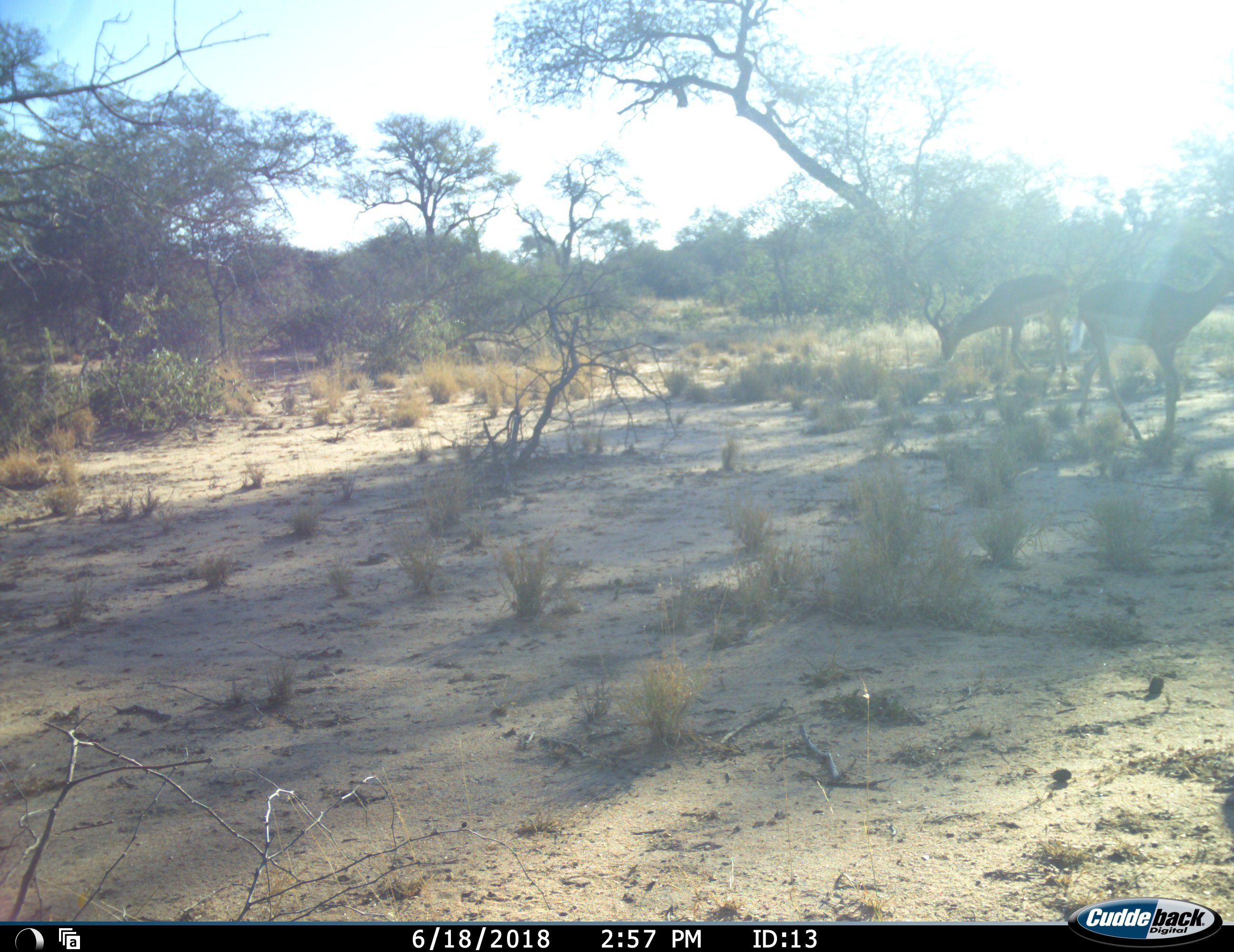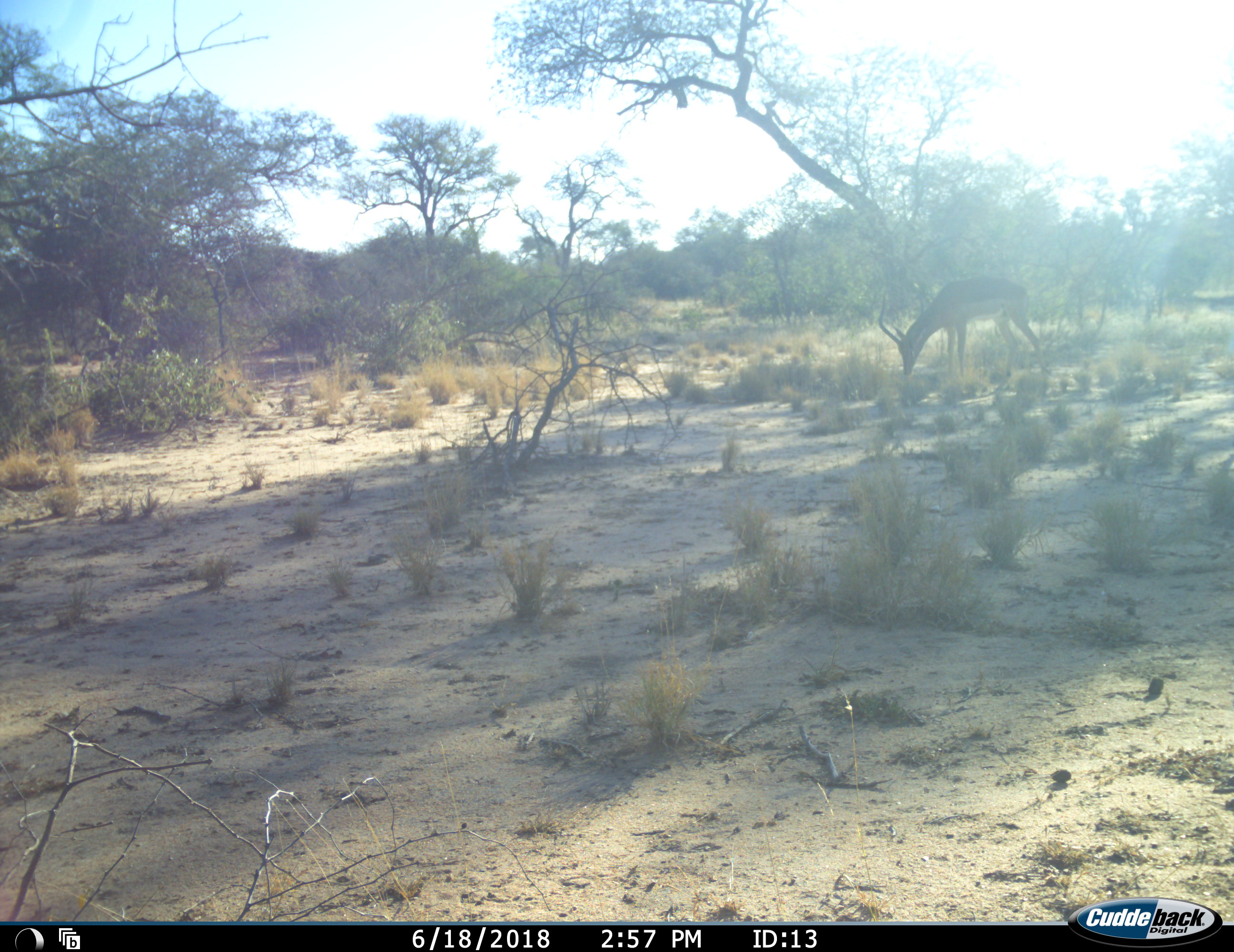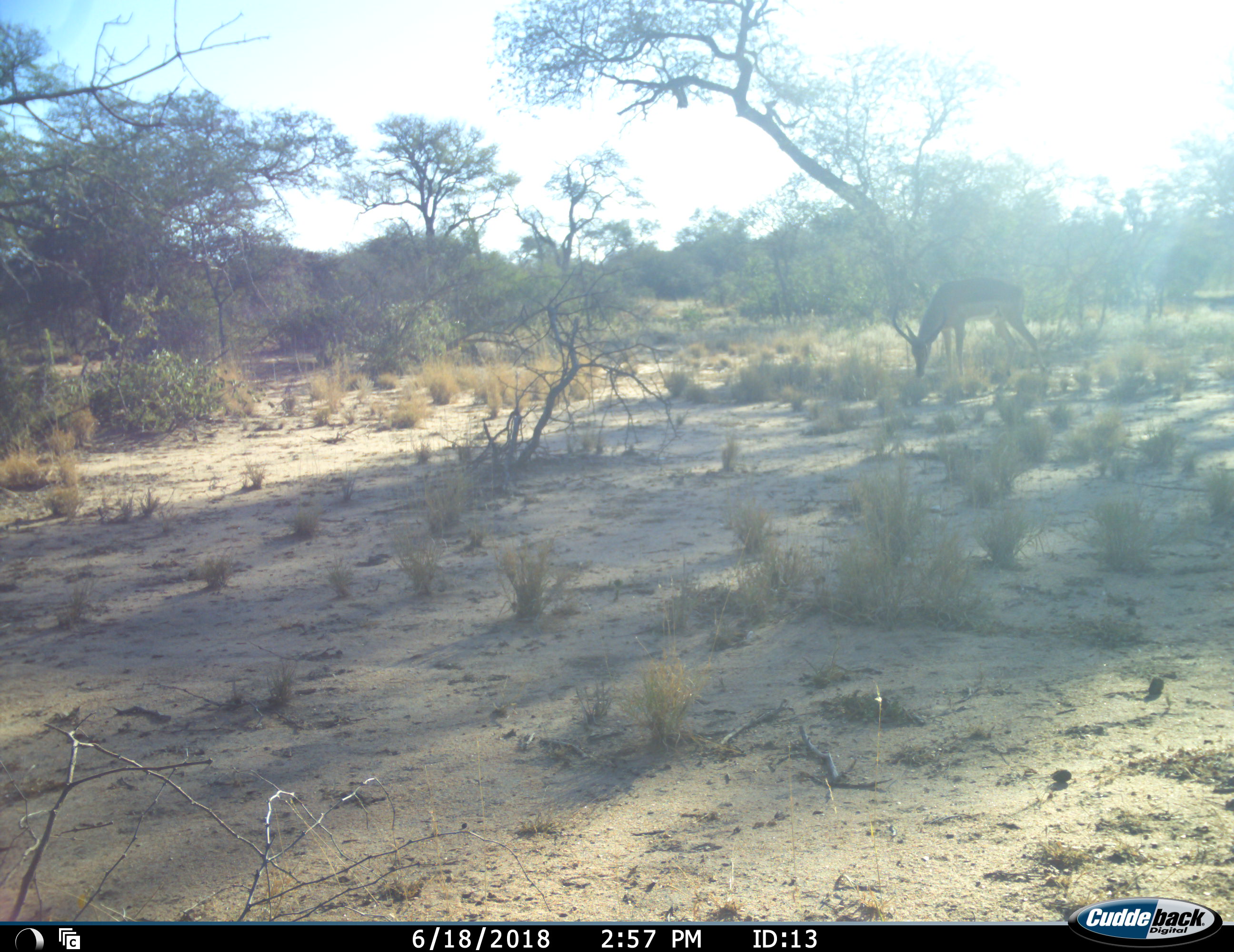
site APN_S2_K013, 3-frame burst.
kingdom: Animalia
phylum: Chordata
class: Mammalia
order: Artiodactyla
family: Bovidae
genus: Aepyceros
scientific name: Aepyceros melampus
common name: impala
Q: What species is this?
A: Impala (Aepyceros melampus).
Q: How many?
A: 2.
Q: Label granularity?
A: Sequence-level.